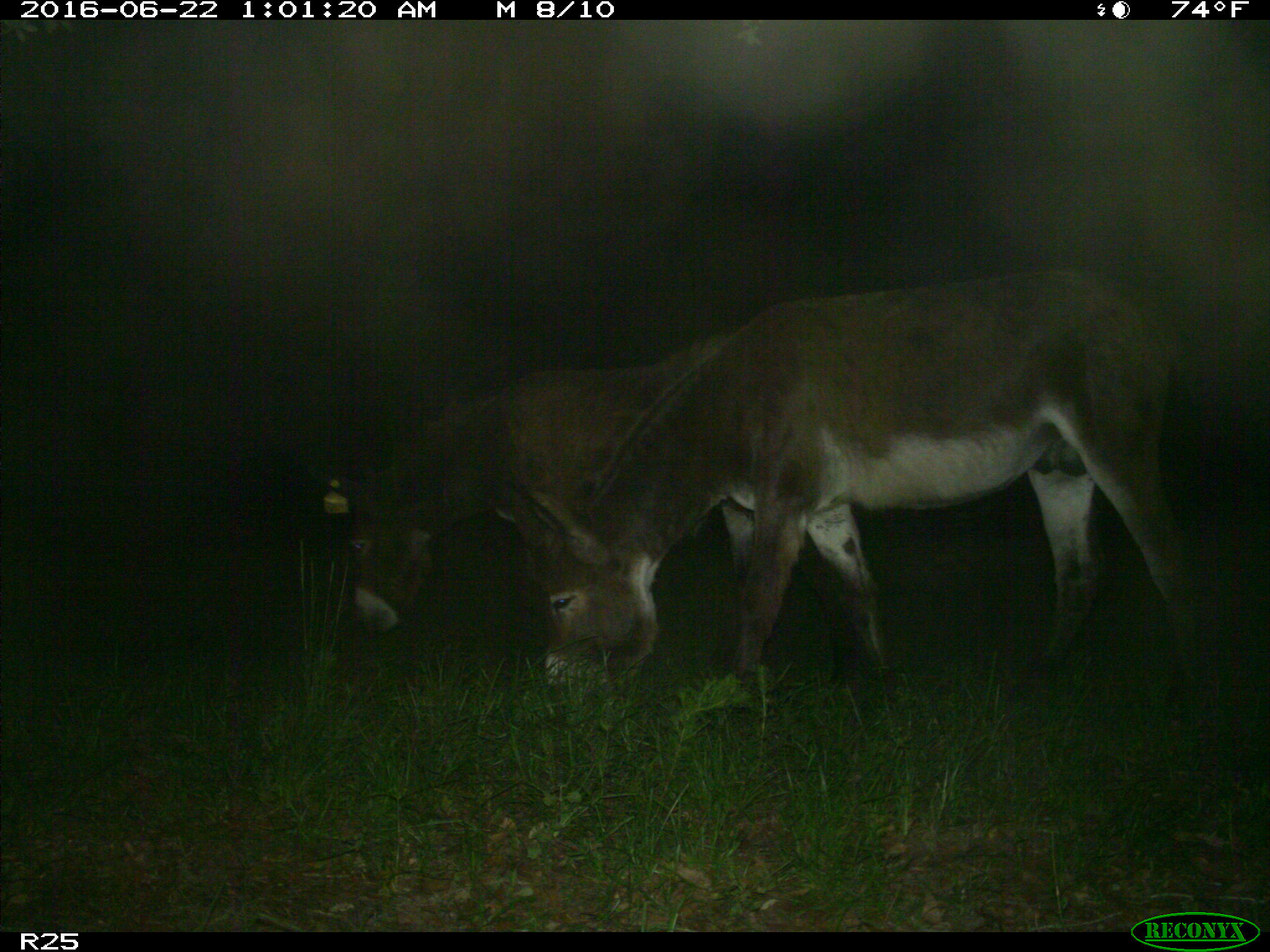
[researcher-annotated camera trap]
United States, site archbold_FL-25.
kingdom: Animalia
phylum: Chordata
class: Mammalia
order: Artiodactyla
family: Bovidae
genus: Bos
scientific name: Bos taurus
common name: domestic cow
Bos taurus (domestic cow).